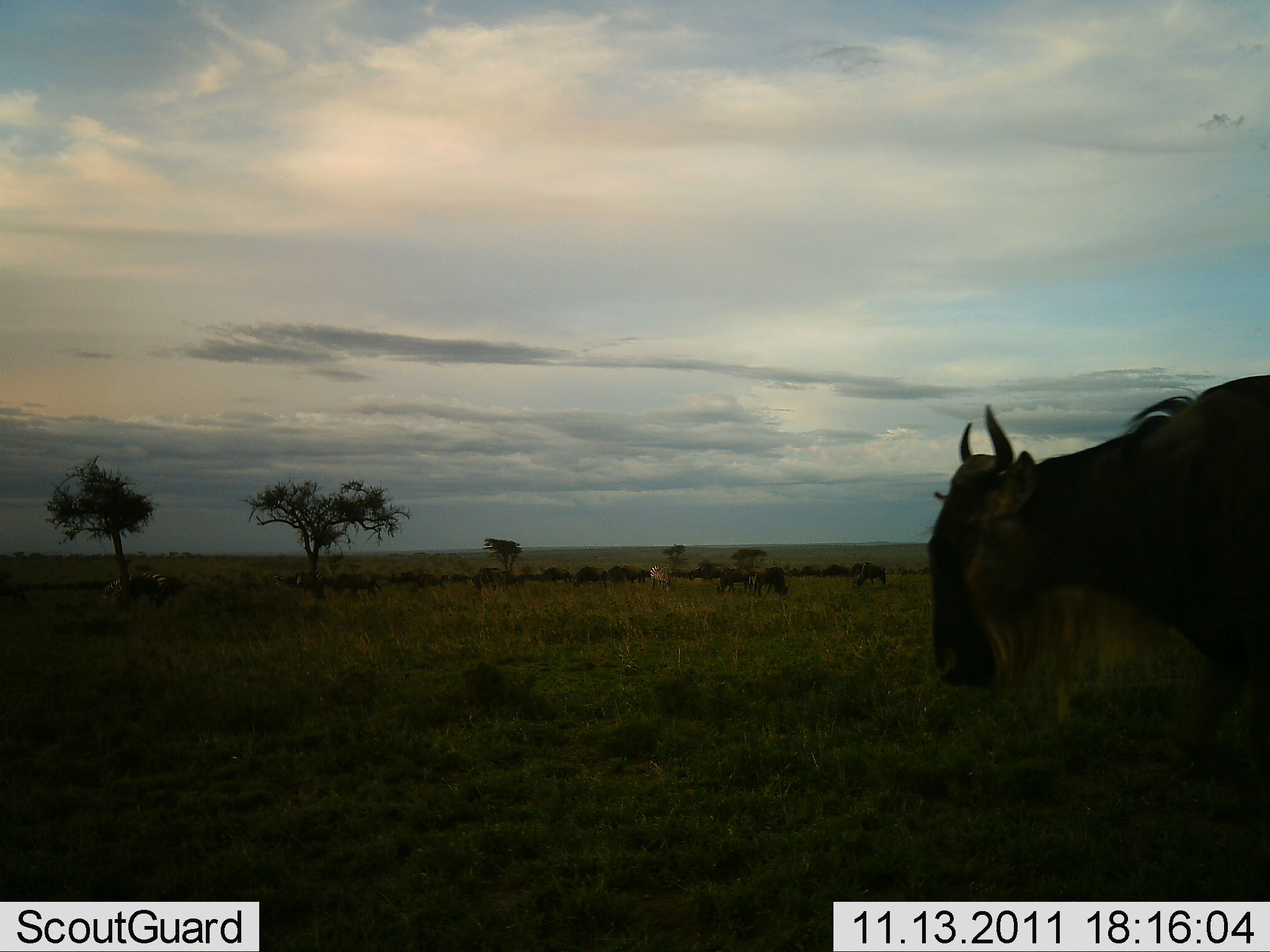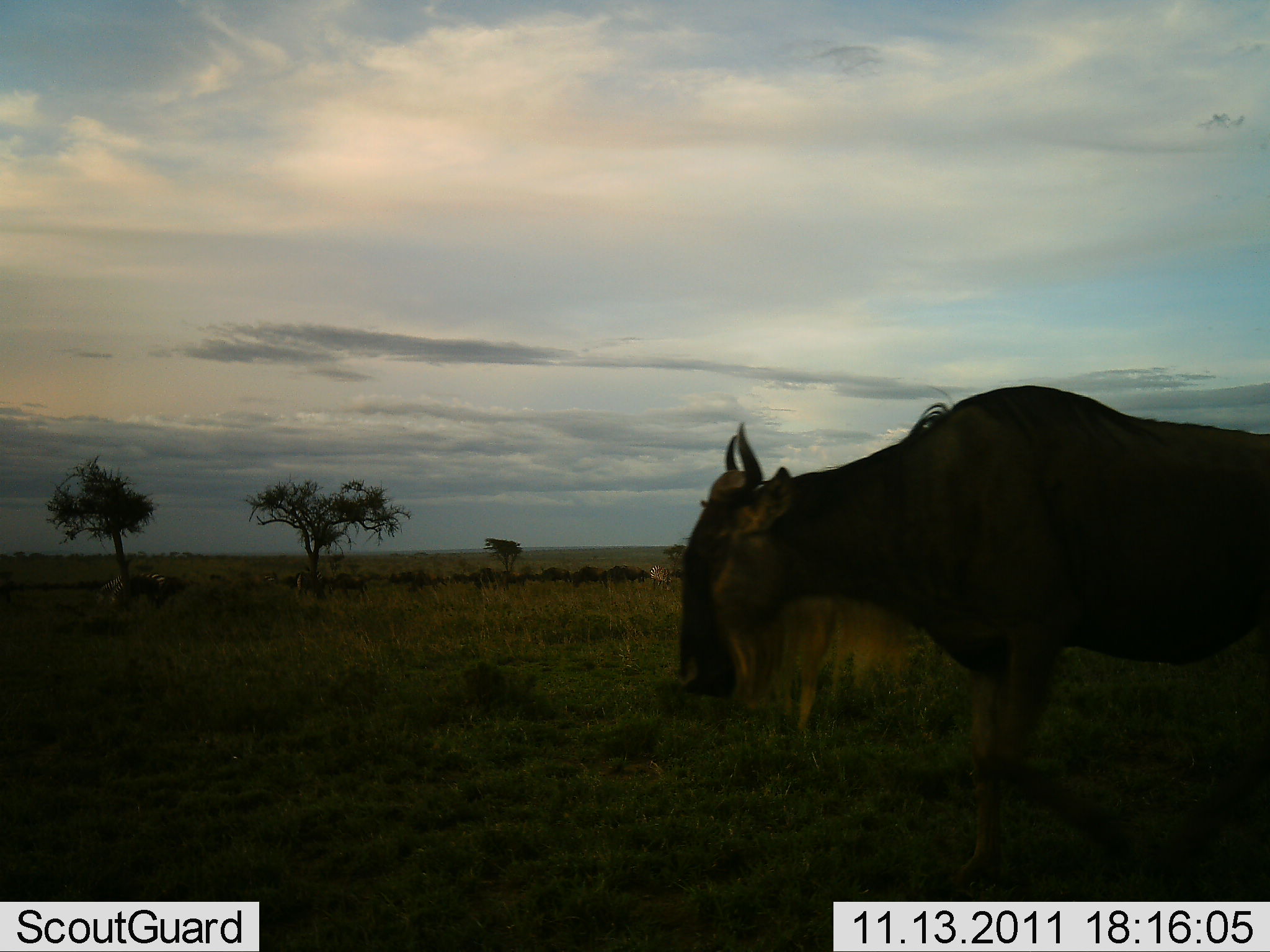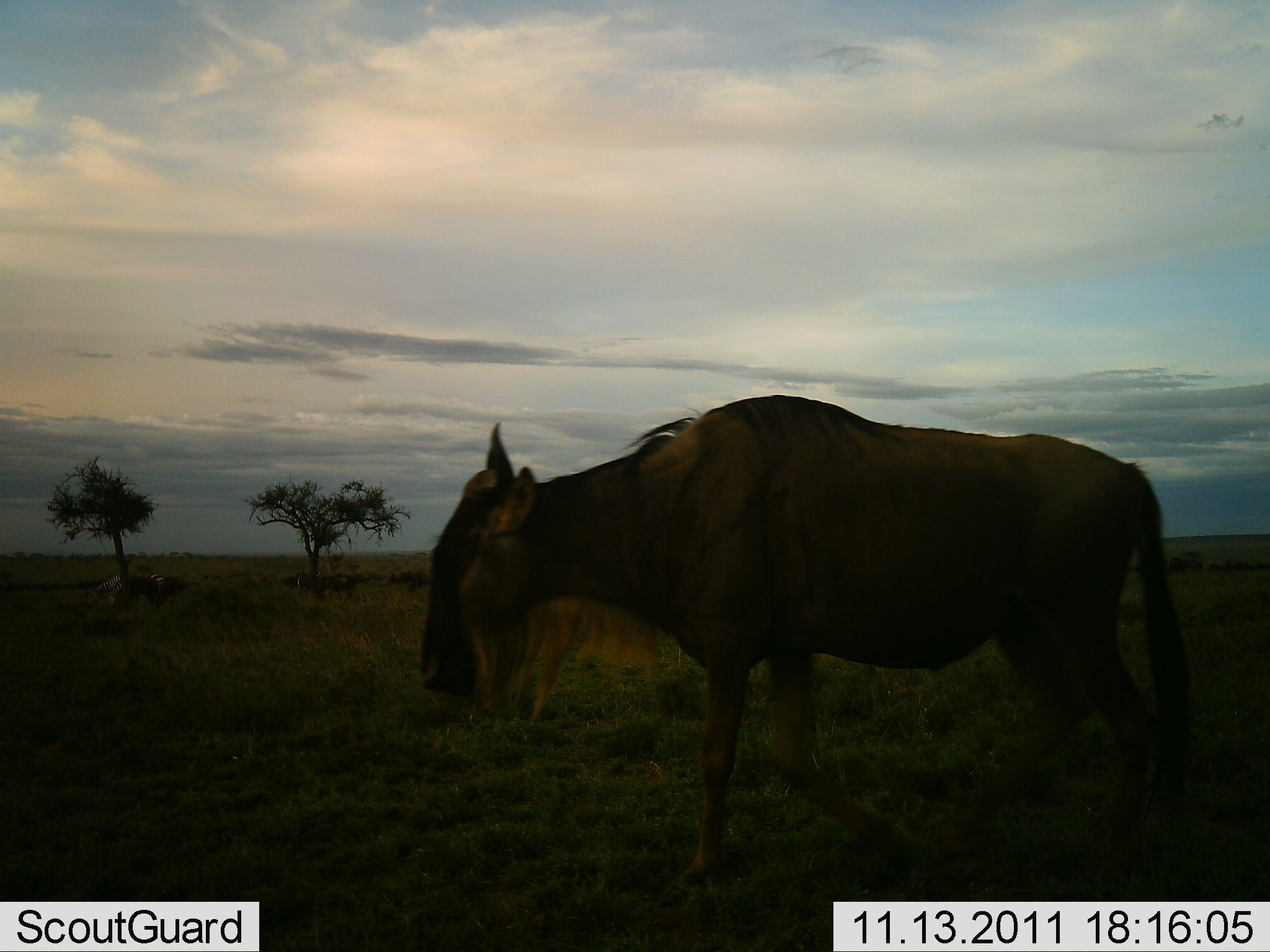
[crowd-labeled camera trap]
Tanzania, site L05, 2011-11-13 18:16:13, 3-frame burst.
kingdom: Animalia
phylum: Chordata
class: Mammalia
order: Artiodactyla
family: Bovidae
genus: Connochaetes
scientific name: Connochaetes taurinus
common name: blue wildebeest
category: wildebeest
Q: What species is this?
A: Wildebeest (blue wildebeest) (Connochaetes taurinus).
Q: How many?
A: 11-50.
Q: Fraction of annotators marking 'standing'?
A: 38%.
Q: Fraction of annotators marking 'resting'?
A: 0%.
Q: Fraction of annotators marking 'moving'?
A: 92%.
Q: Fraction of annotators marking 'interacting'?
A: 0%.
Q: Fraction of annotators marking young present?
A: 0%.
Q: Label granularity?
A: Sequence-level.